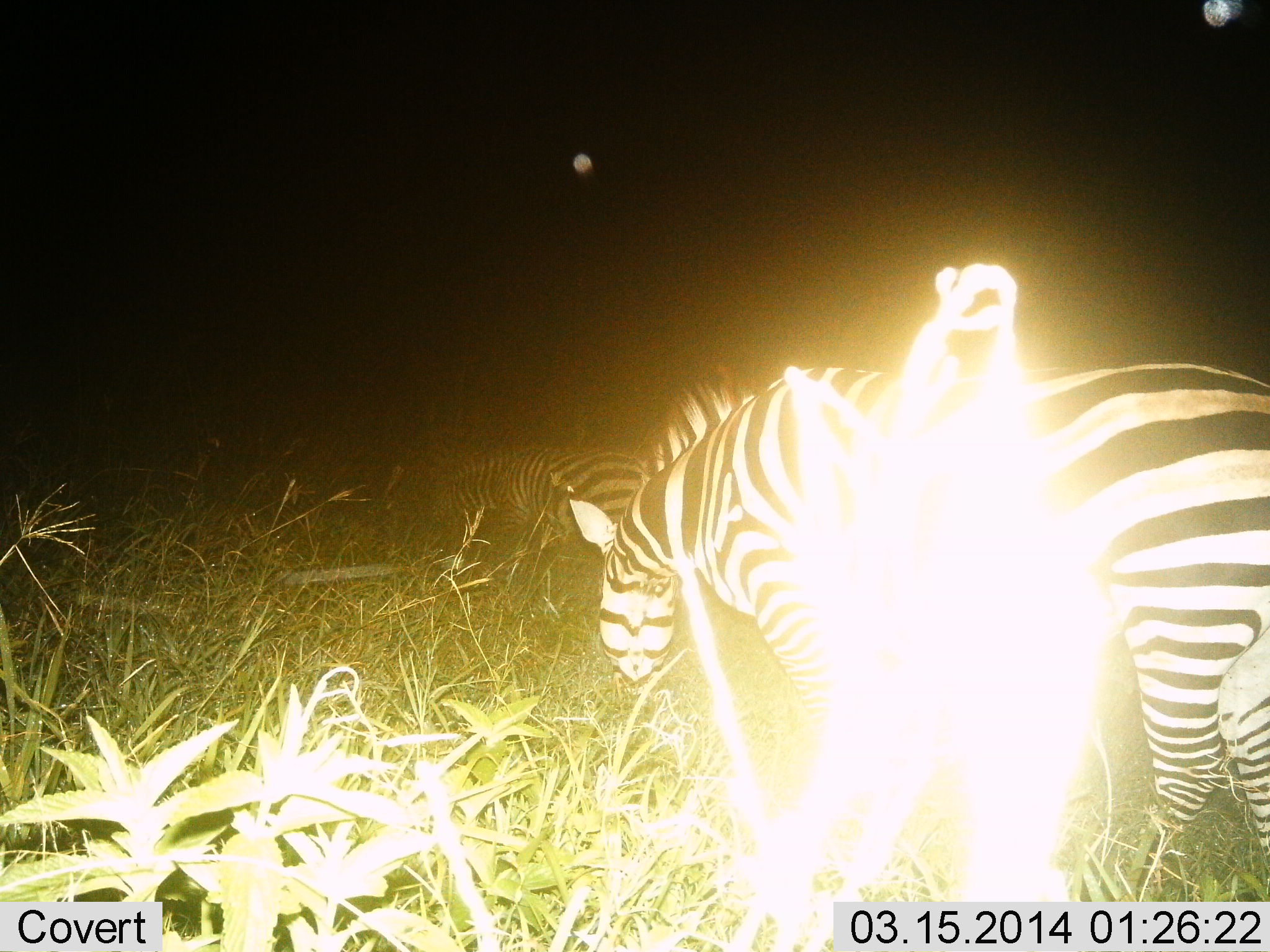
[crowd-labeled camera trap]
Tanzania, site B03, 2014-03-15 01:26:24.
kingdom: Animalia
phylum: Chordata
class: Mammalia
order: Perissodactyla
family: Equidae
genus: Equus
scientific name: Equus quagga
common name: plains zebra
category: zebra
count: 2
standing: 40%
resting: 10%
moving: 20%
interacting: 0%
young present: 0%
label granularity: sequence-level